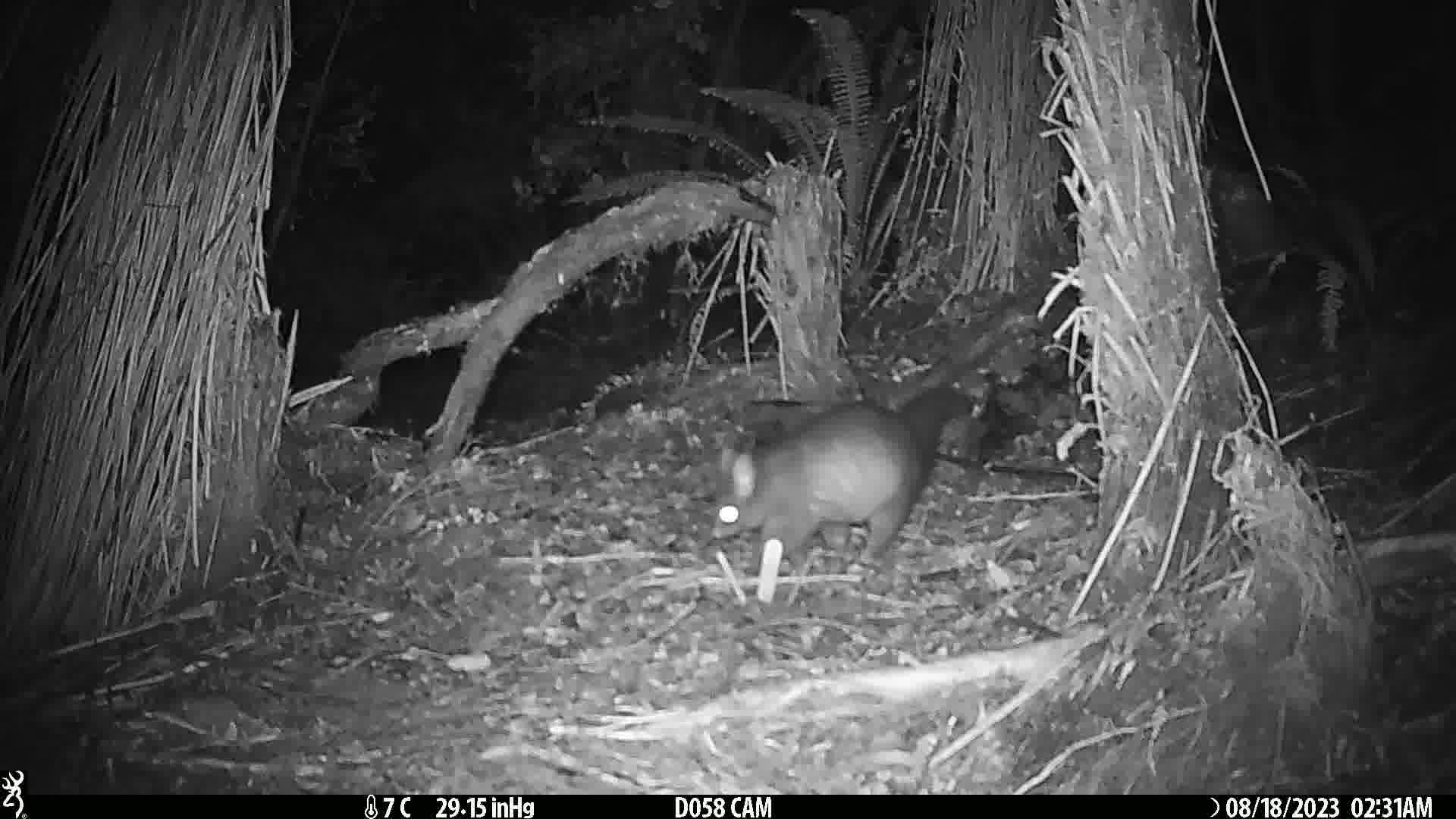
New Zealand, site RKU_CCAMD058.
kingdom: Animalia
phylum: Chordata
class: Mammalia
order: Diprotodontia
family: Phalangeridae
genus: Trichosurus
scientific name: Trichosurus vulpecula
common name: common brushtail possum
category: possum